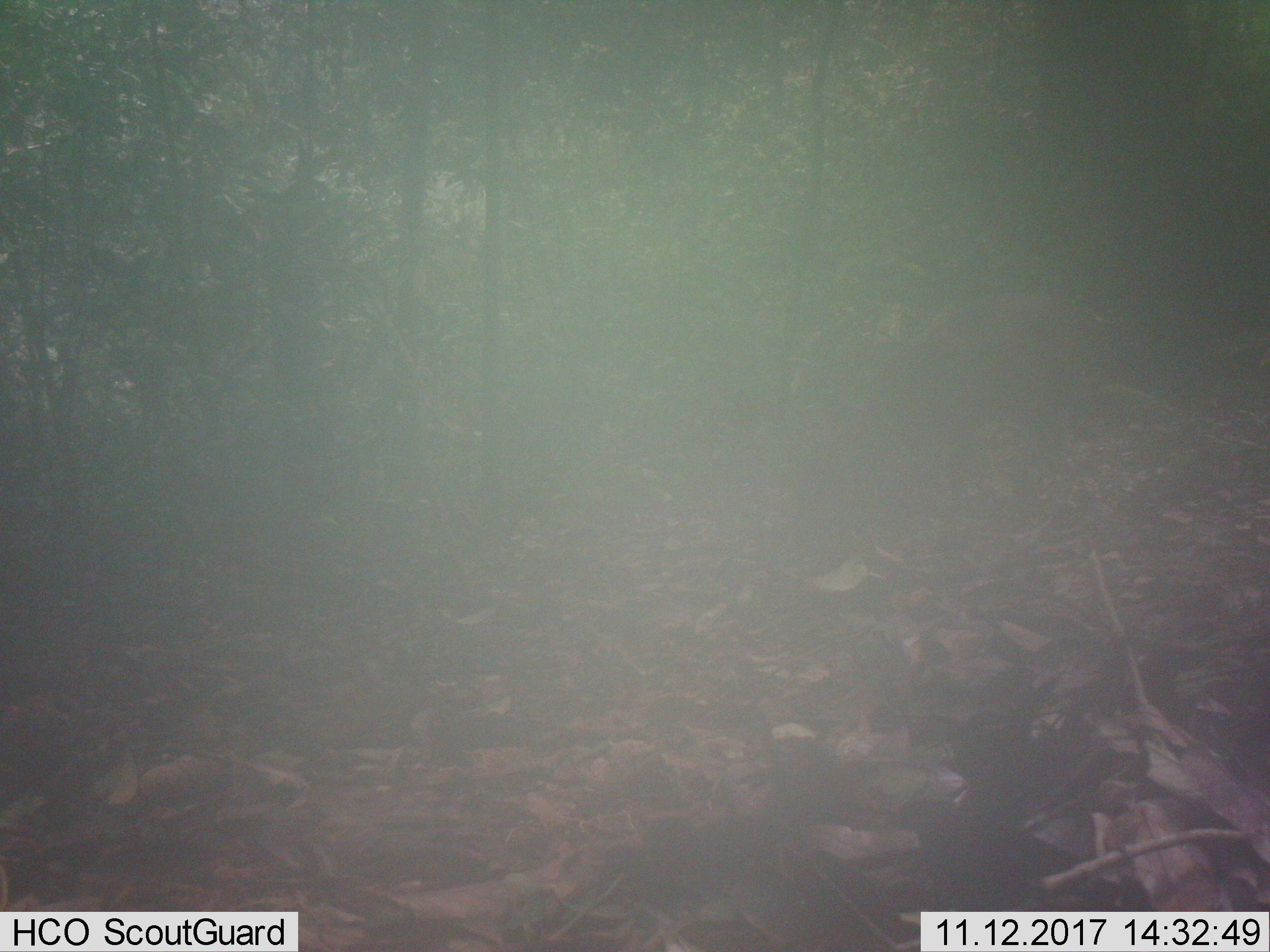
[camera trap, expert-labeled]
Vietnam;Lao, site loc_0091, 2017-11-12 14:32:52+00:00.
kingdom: Animalia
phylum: Chordata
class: Mammalia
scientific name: Mammalia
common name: mammal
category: unidentified mammal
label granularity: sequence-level